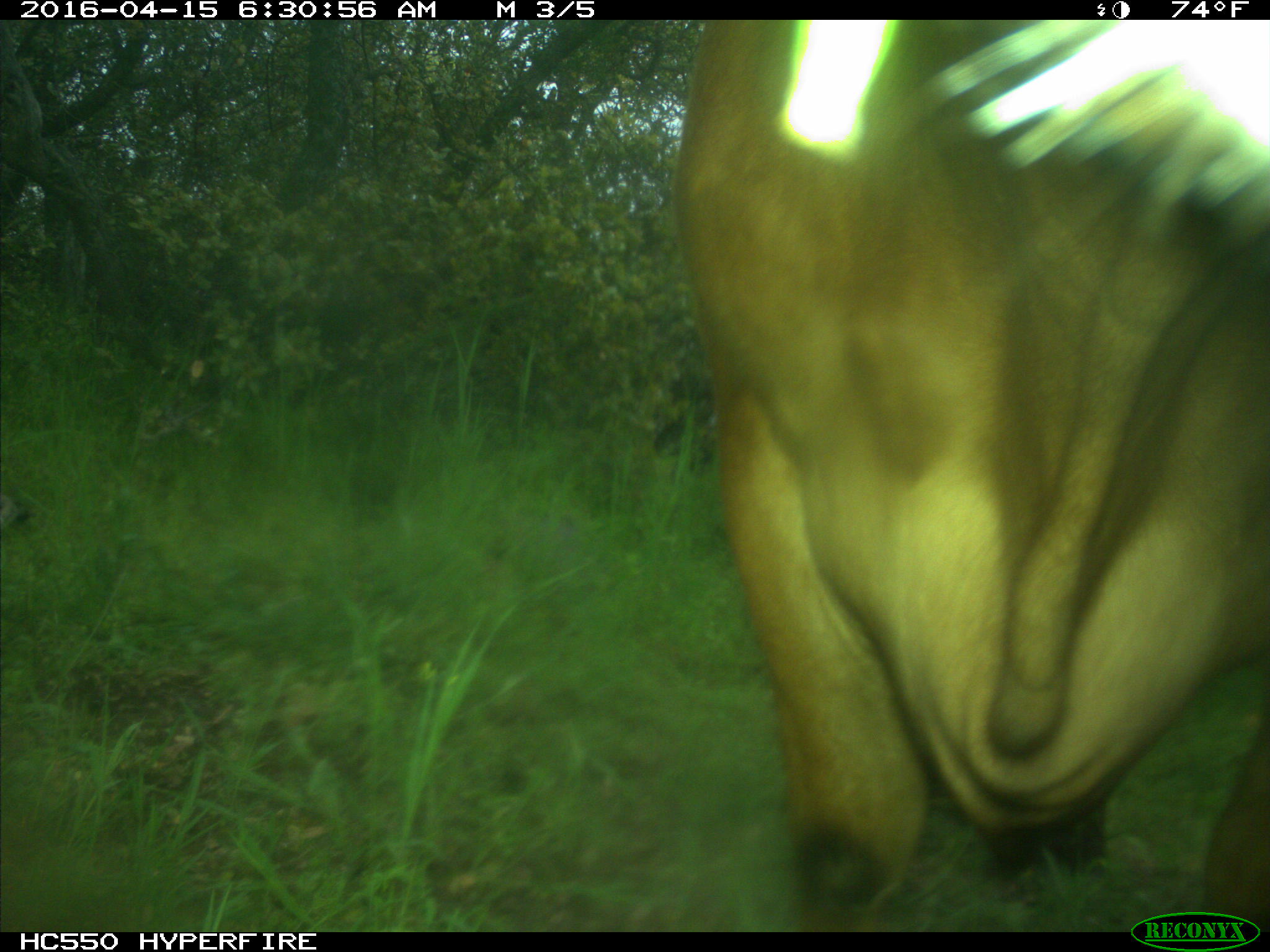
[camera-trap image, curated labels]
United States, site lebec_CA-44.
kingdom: Animalia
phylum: Chordata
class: Mammalia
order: Artiodactyla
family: Bovidae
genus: Bos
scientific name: Bos taurus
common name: domestic cow